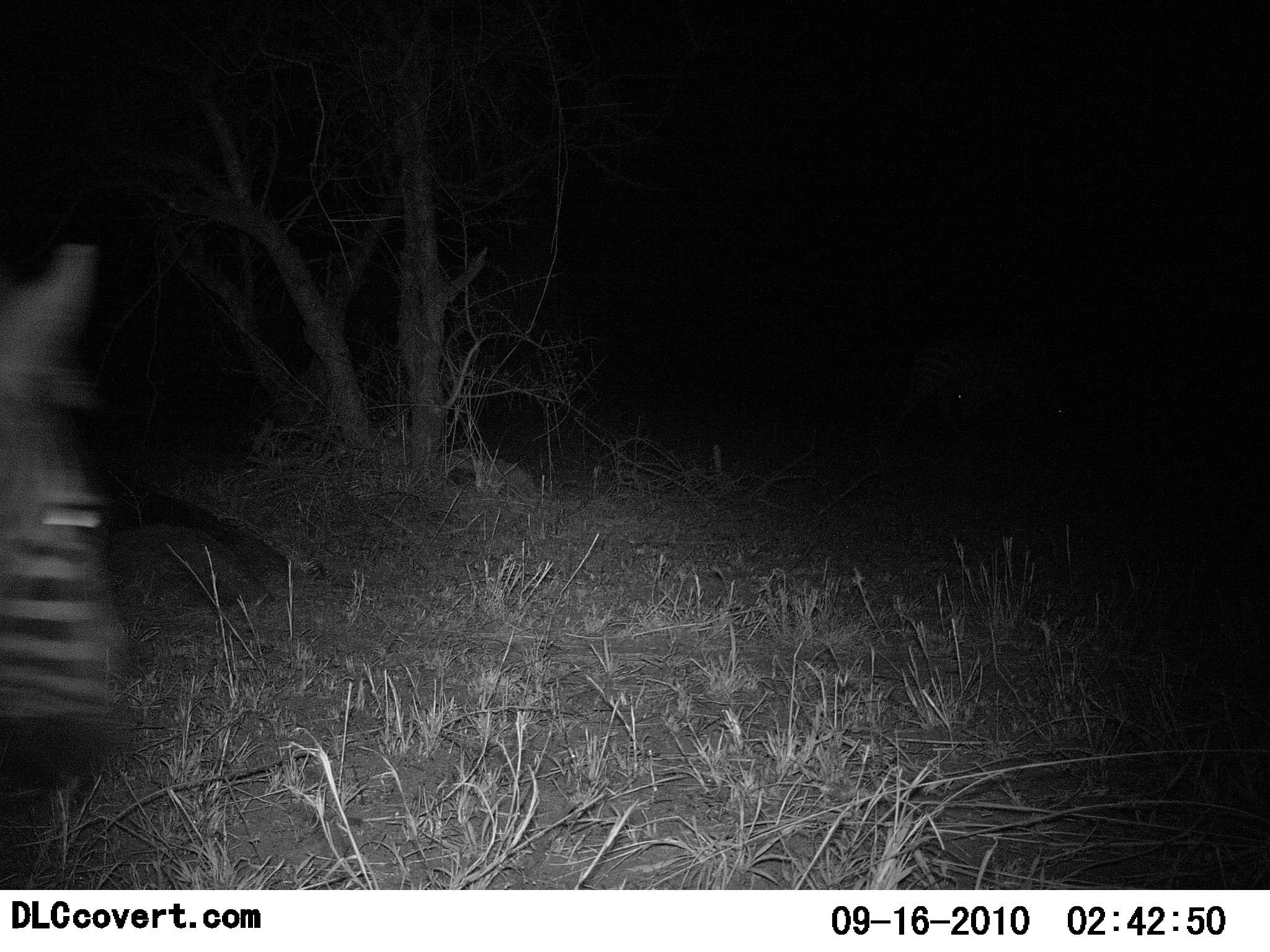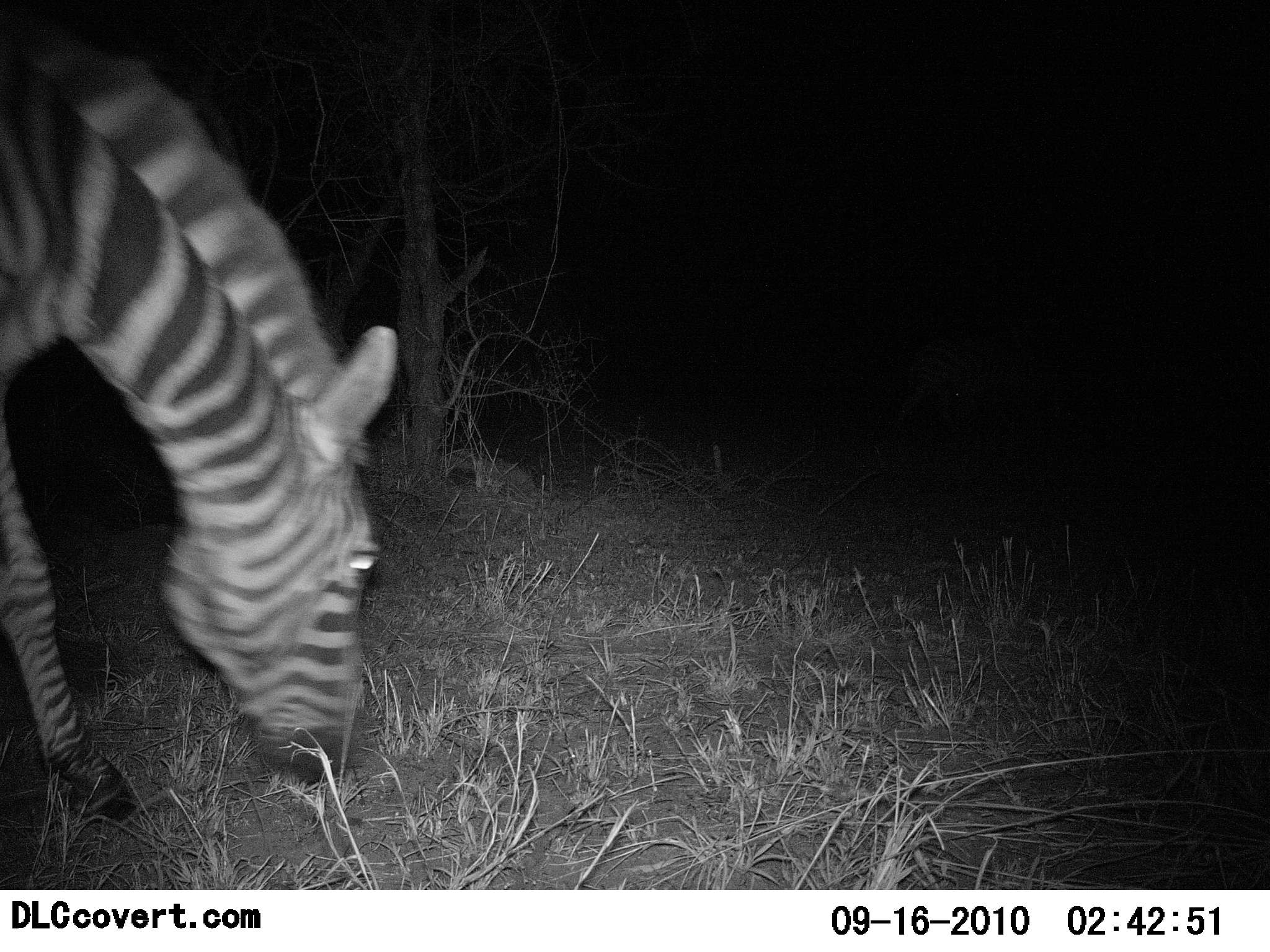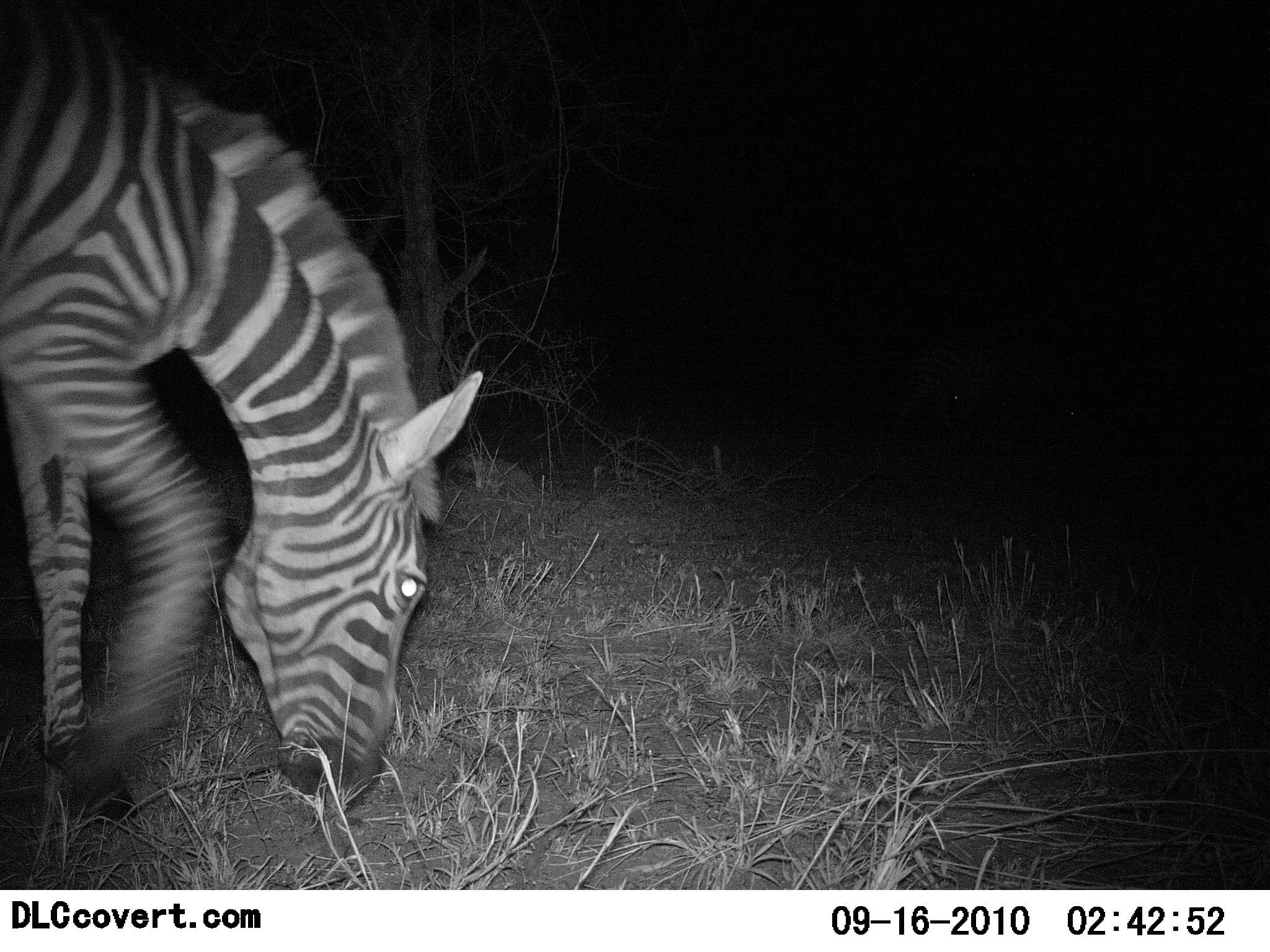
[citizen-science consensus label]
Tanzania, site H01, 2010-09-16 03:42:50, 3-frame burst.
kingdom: Animalia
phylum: Chordata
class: Mammalia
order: Perissodactyla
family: Equidae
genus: Equus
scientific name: Equus quagga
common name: plains zebra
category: zebra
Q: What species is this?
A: Zebra (plains zebra) (Equus quagga).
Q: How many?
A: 1.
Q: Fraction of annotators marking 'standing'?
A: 6%.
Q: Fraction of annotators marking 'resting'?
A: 0%.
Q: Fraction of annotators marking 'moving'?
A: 17%.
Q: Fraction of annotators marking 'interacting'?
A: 0%.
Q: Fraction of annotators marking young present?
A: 0%.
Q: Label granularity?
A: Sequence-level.